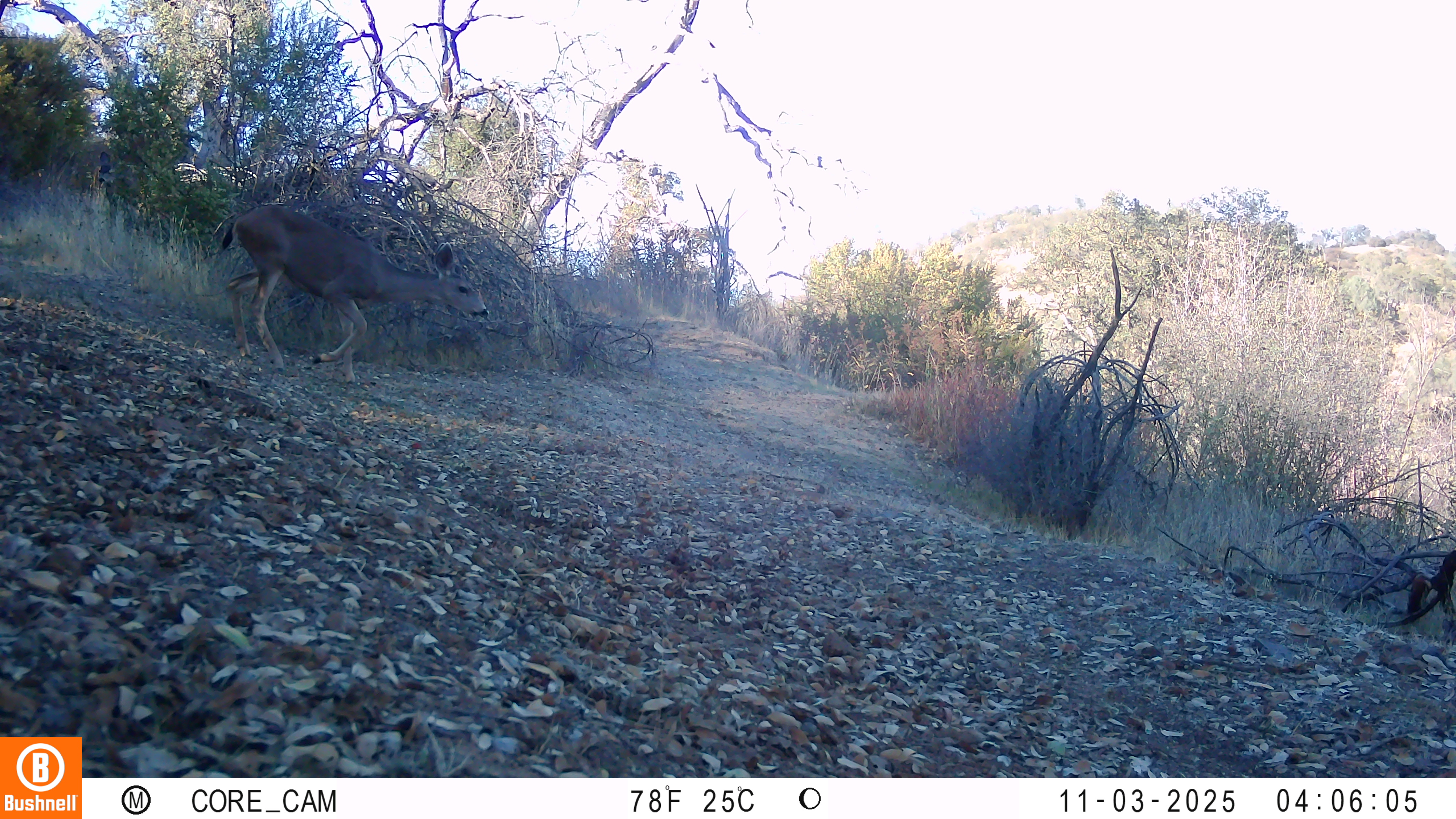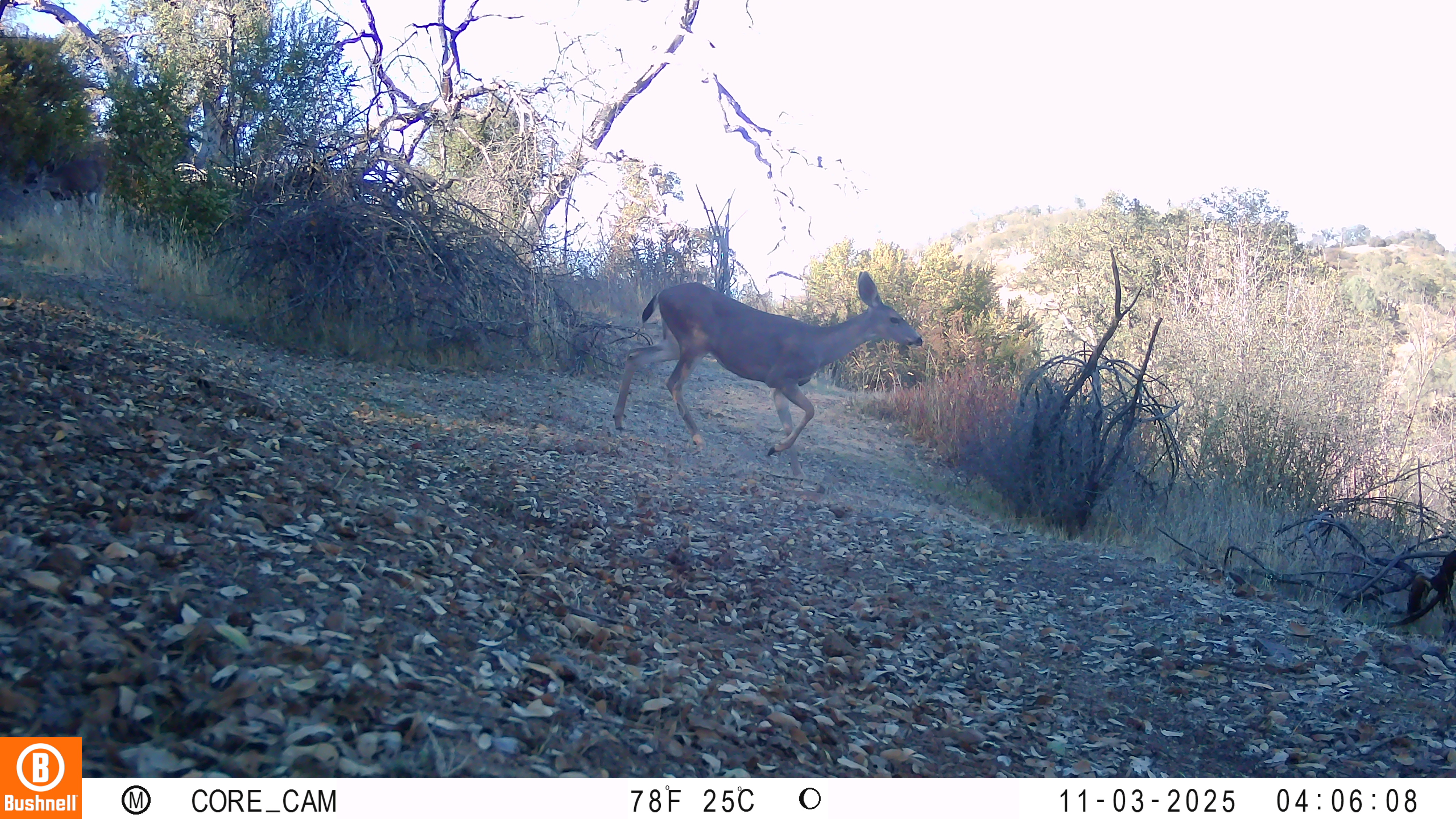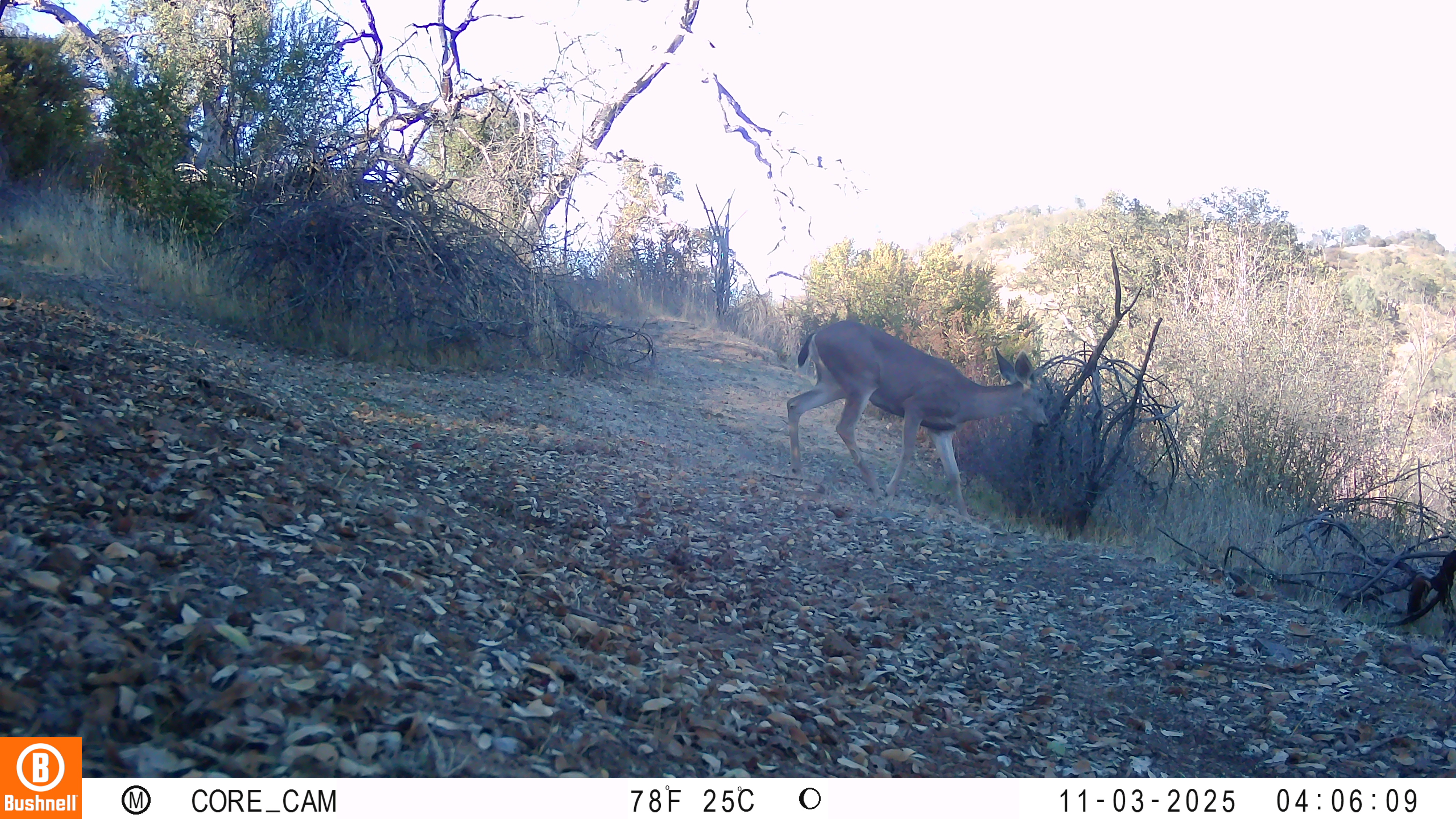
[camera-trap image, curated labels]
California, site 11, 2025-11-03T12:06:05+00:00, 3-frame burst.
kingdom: Animalia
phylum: Chordata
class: Mammalia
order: Artiodactyla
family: Cervidae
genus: Odocoileus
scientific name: Odocoileus hemionus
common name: mule deer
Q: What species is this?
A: Mule deer (Odocoileus hemionus).